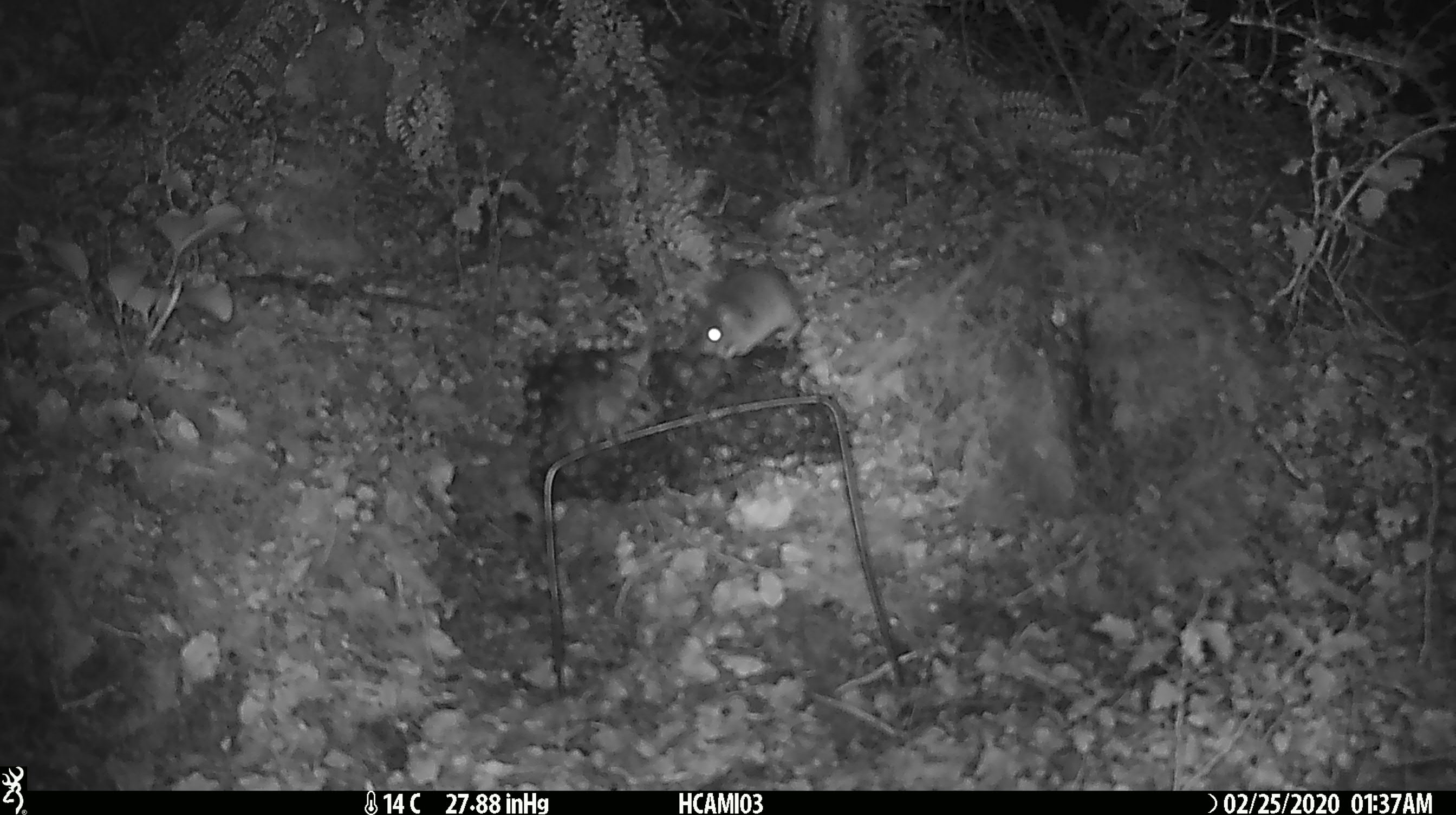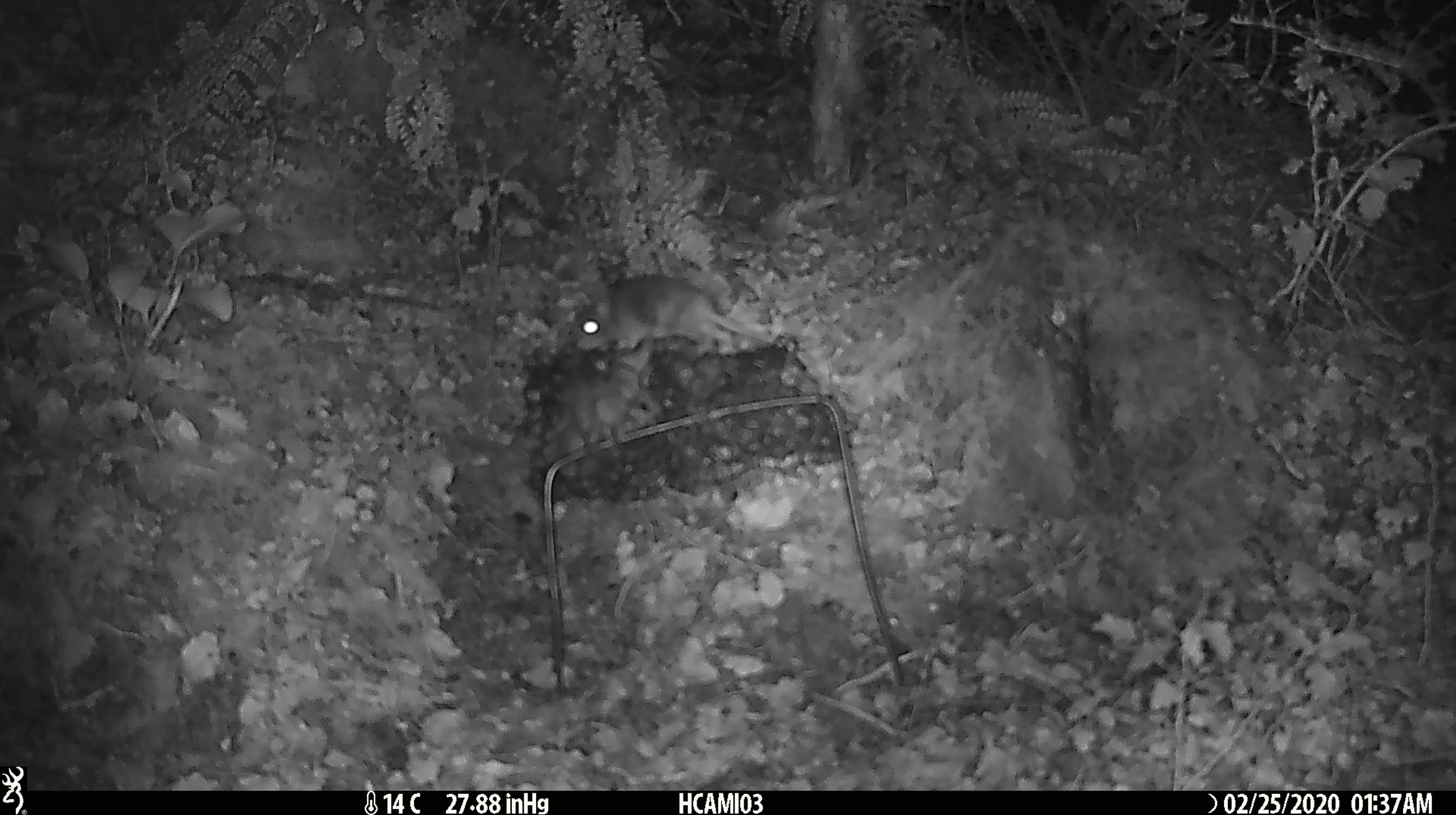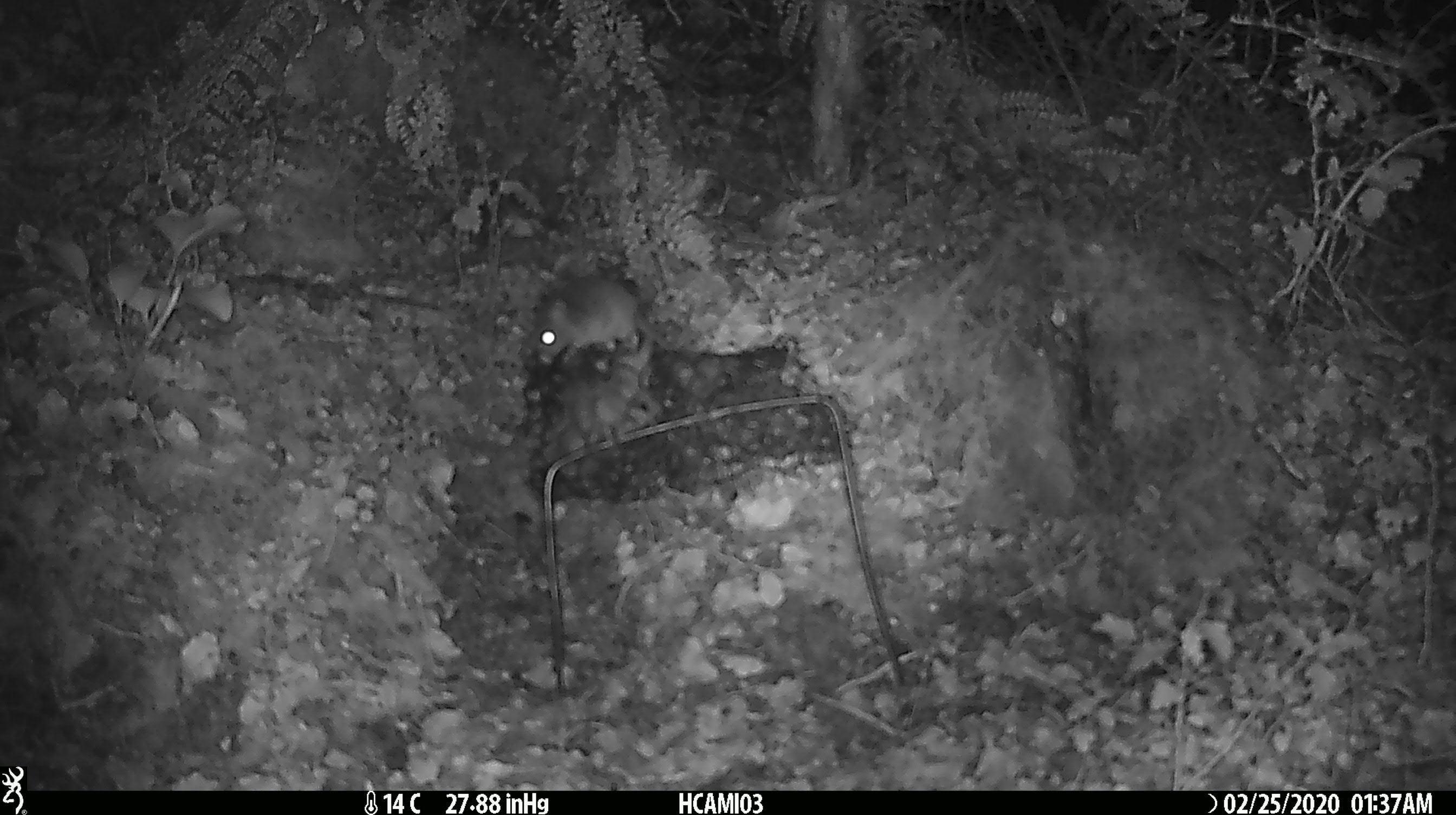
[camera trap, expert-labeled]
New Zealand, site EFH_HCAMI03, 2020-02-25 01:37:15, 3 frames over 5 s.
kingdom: Animalia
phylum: Chordata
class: Mammalia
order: Rodentia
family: Muridae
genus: Mus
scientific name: Mus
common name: mouse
Mouse (Mus).